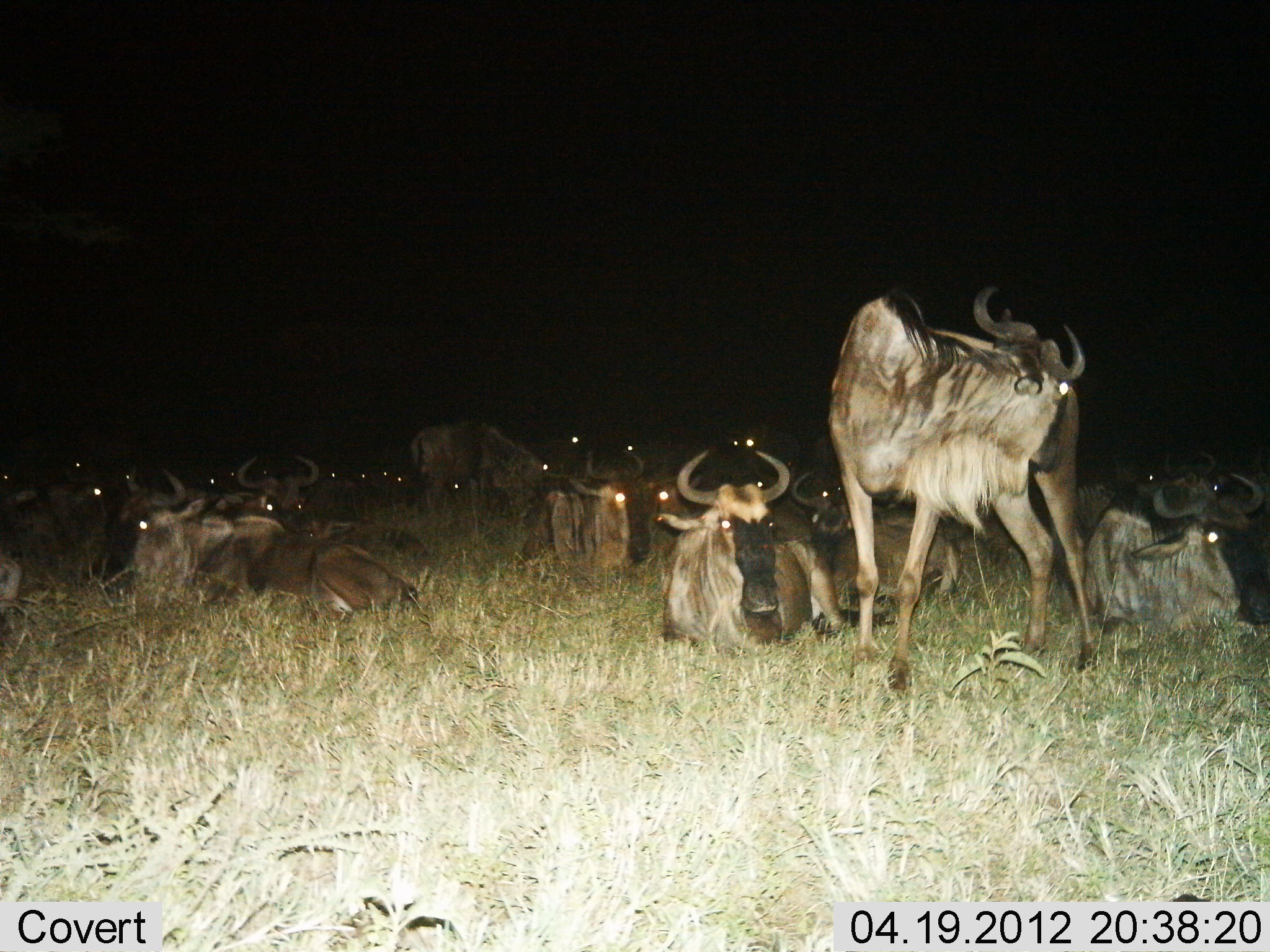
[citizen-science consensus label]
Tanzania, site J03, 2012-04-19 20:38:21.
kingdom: Animalia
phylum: Chordata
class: Mammalia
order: Artiodactyla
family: Bovidae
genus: Connochaetes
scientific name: Connochaetes taurinus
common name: blue wildebeest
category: wildebeest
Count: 11-50.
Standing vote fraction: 70%.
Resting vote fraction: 100%.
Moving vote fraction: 0%.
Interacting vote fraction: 0%.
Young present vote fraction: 4%.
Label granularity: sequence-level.